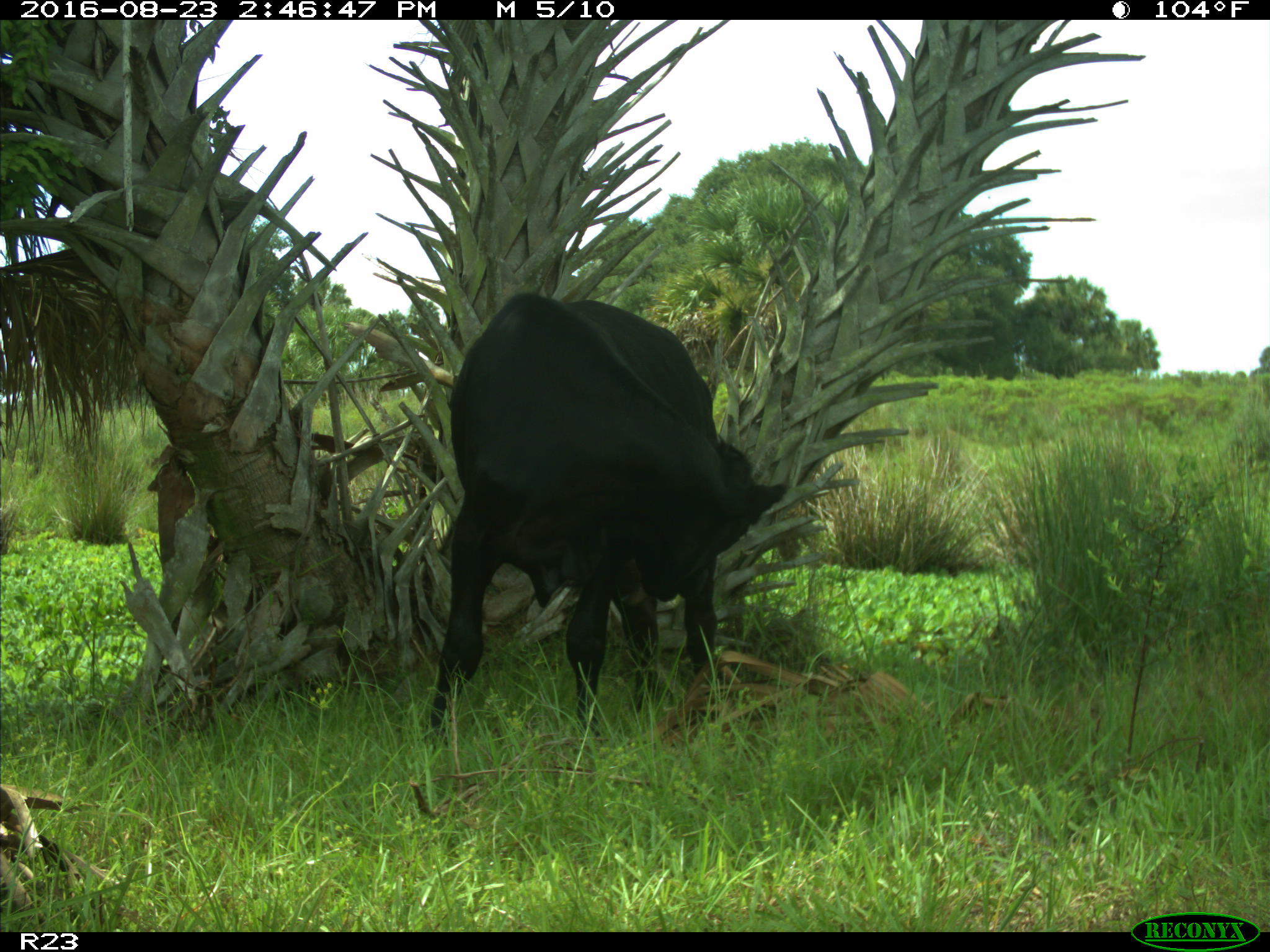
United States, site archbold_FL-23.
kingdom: Animalia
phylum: Chordata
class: Mammalia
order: Artiodactyla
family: Bovidae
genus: Bos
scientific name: Bos taurus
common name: domestic cow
Bos taurus (domestic cow).